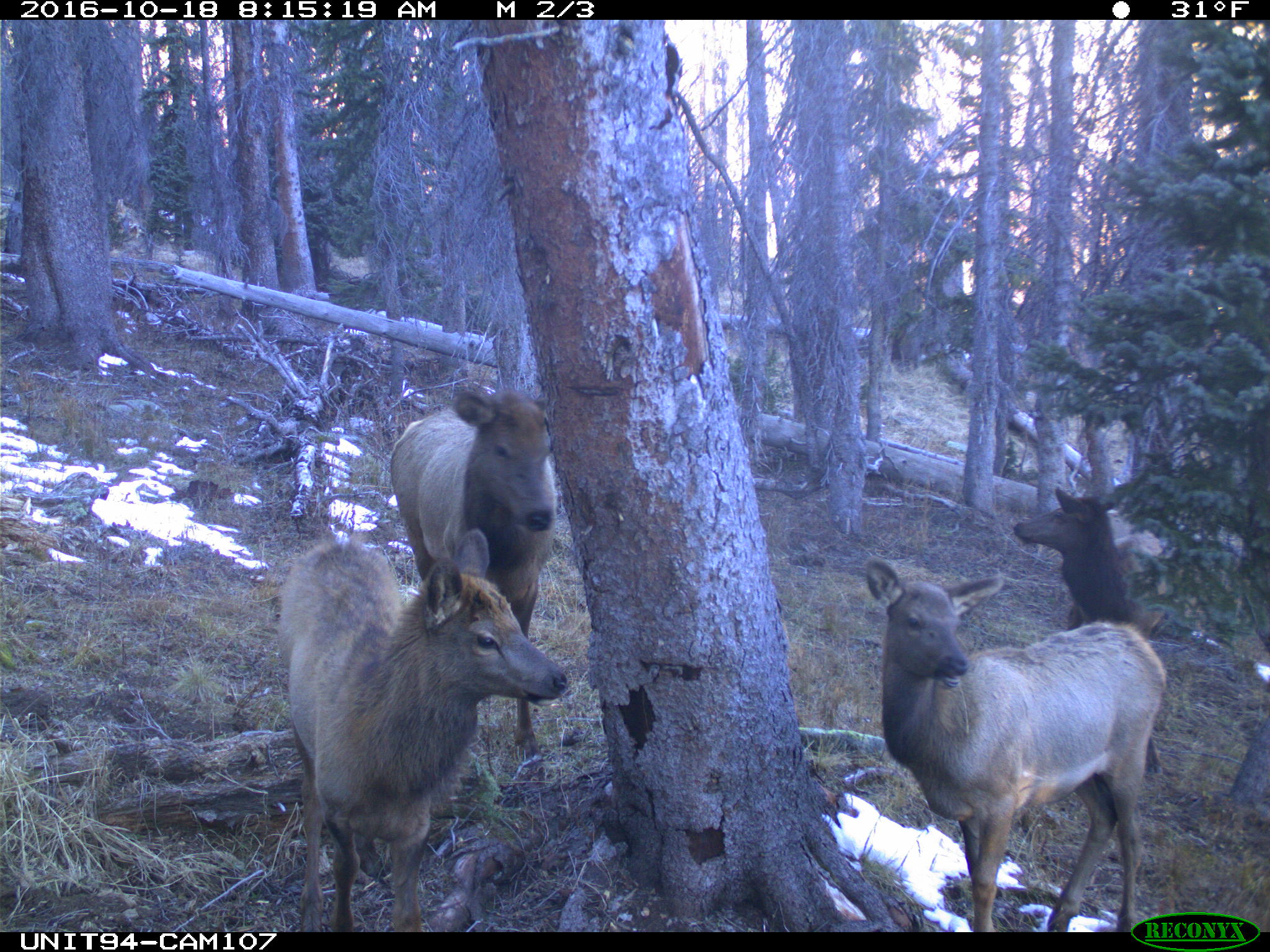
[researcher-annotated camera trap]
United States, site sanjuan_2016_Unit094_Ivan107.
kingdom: Animalia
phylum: Chordata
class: Mammalia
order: Artiodactyla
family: Cervidae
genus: Cervus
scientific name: Cervus elaphus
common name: red deer